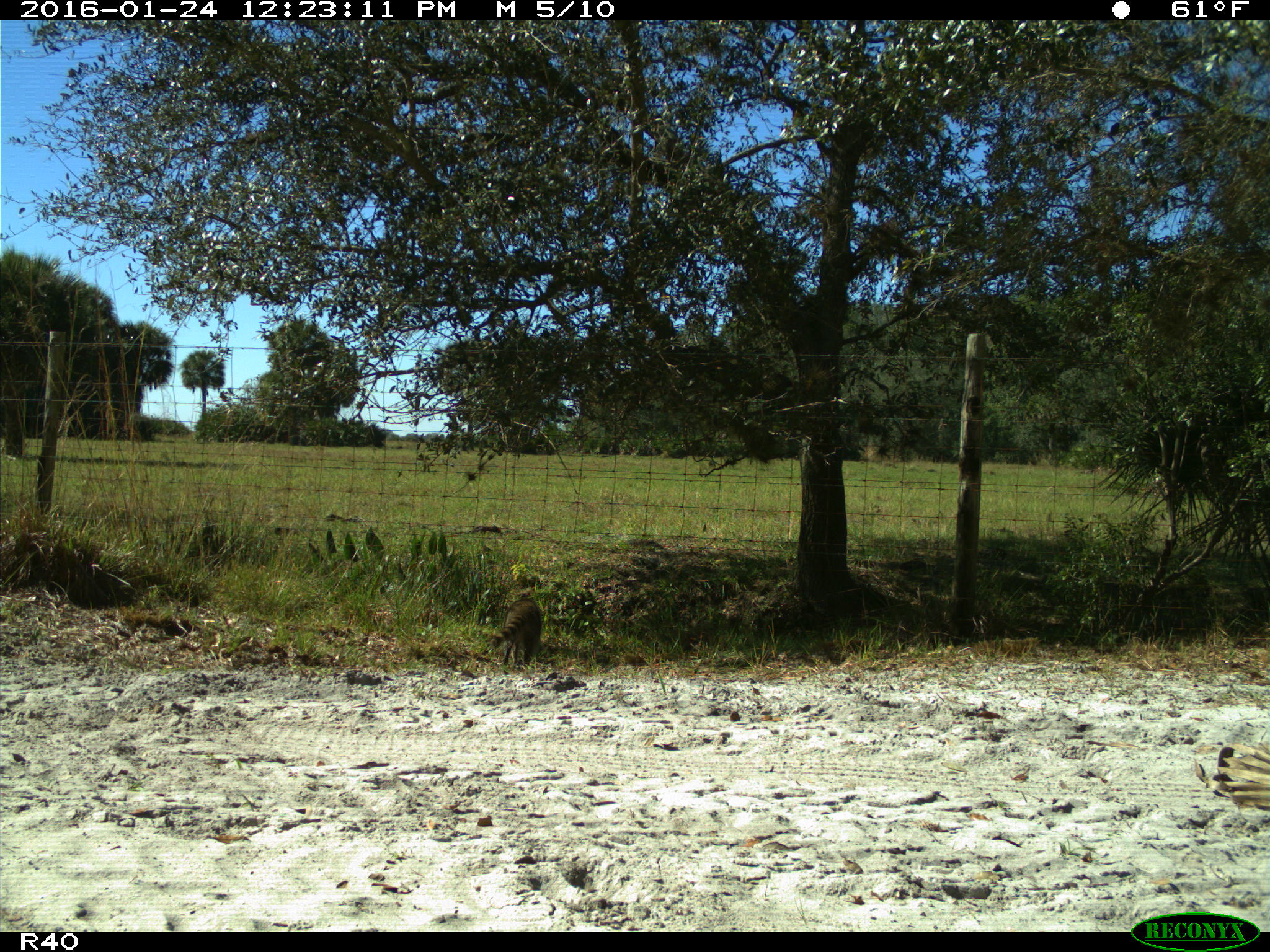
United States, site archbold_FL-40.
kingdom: Animalia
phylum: Chordata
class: Mammalia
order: Carnivora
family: Procyonidae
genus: Procyon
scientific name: Procyon lotor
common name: common raccoon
Procyon lotor (common raccoon).